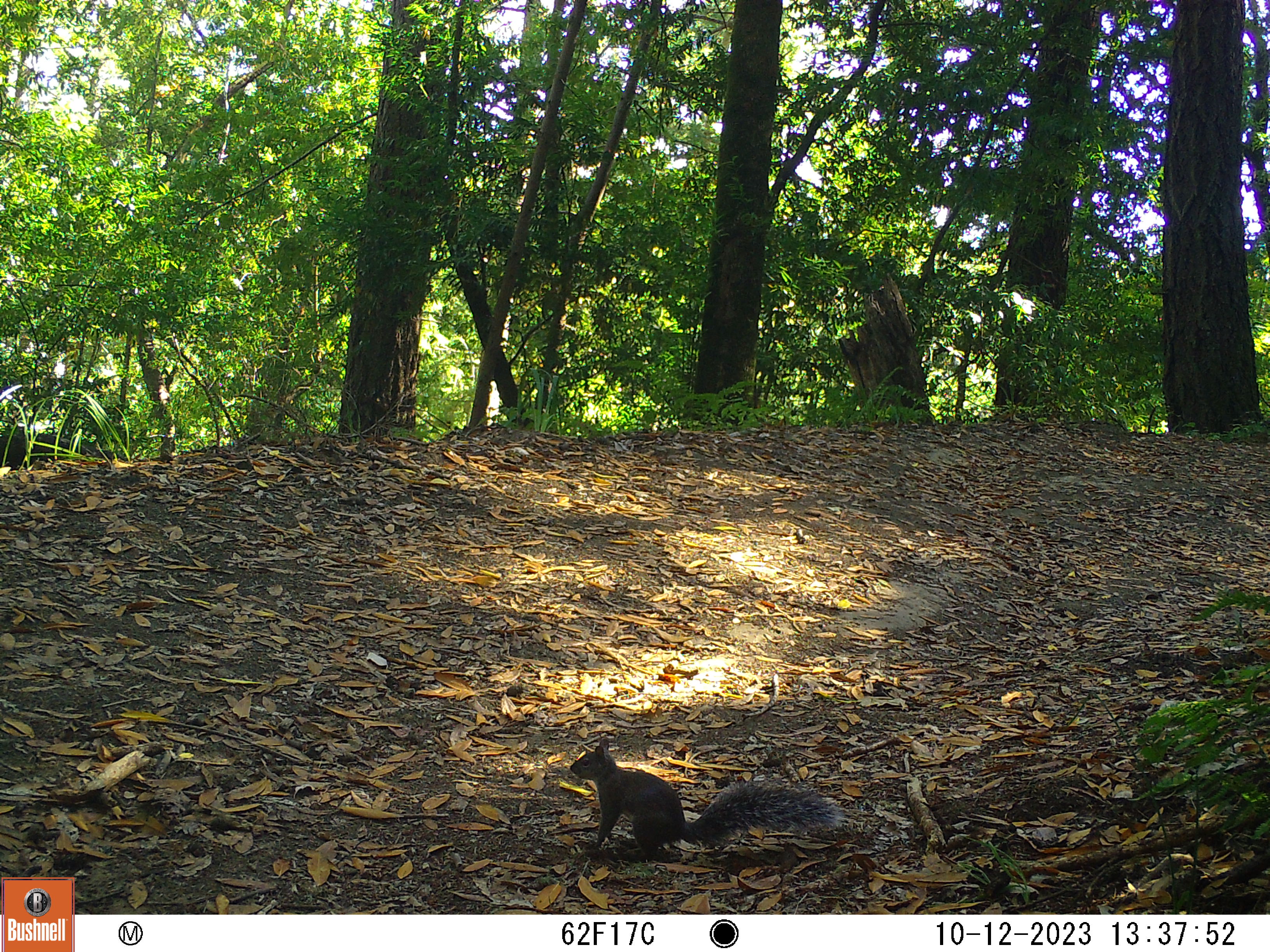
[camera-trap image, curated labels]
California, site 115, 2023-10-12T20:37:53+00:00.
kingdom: Animalia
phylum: Chordata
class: Mammalia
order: Rodentia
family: Sciuridae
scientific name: Sciuridae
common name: squirrel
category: unknown squirrel